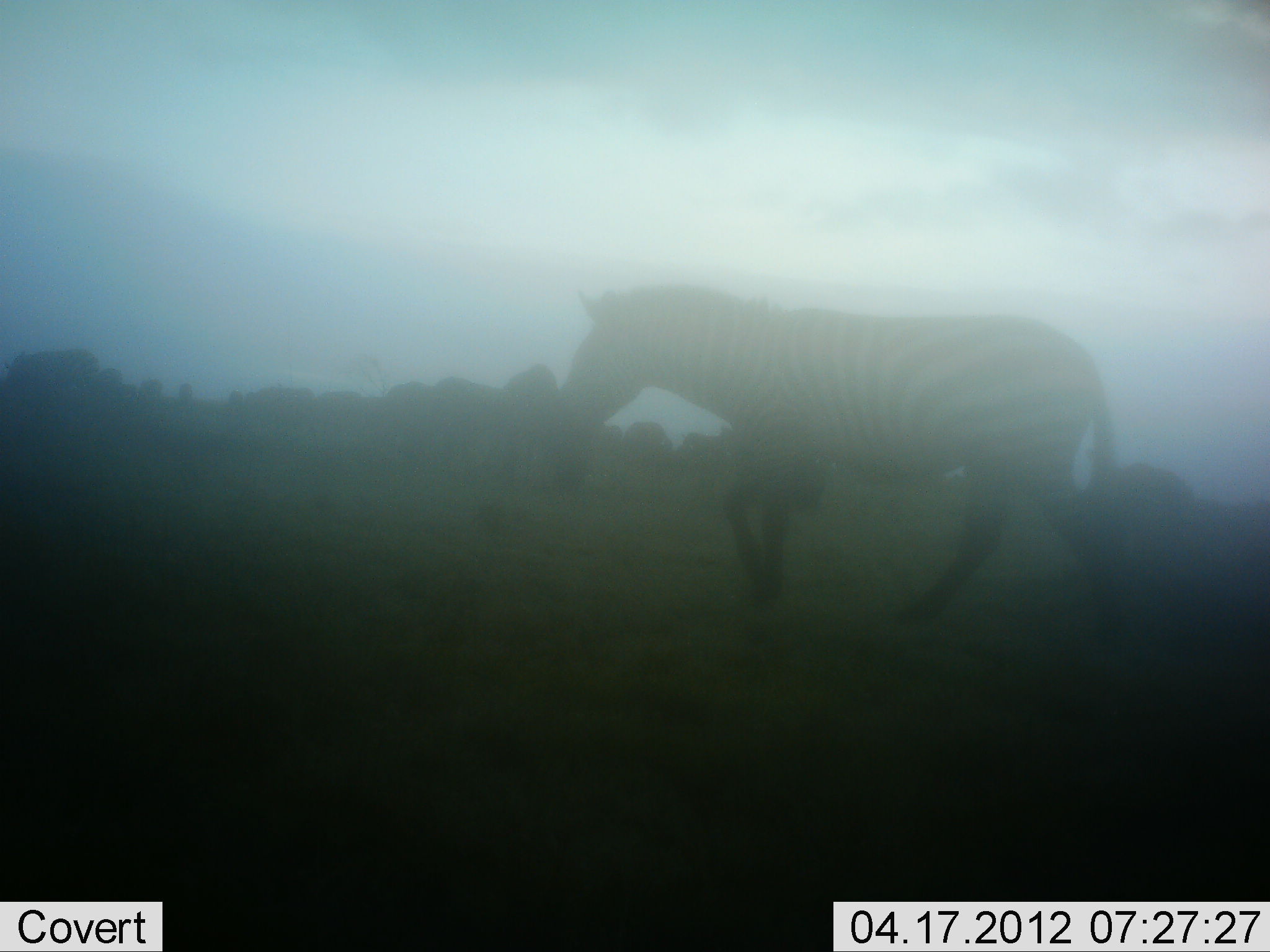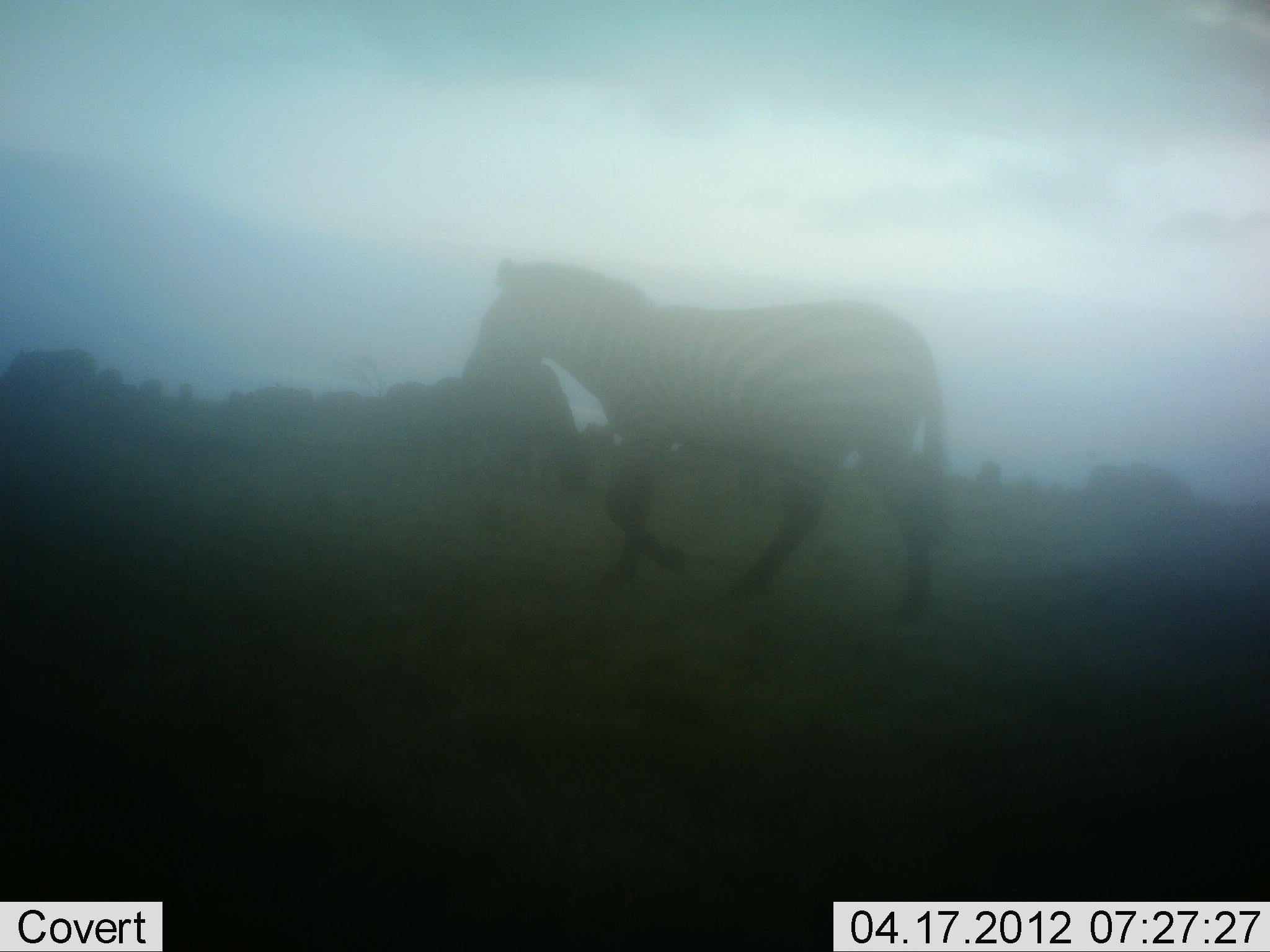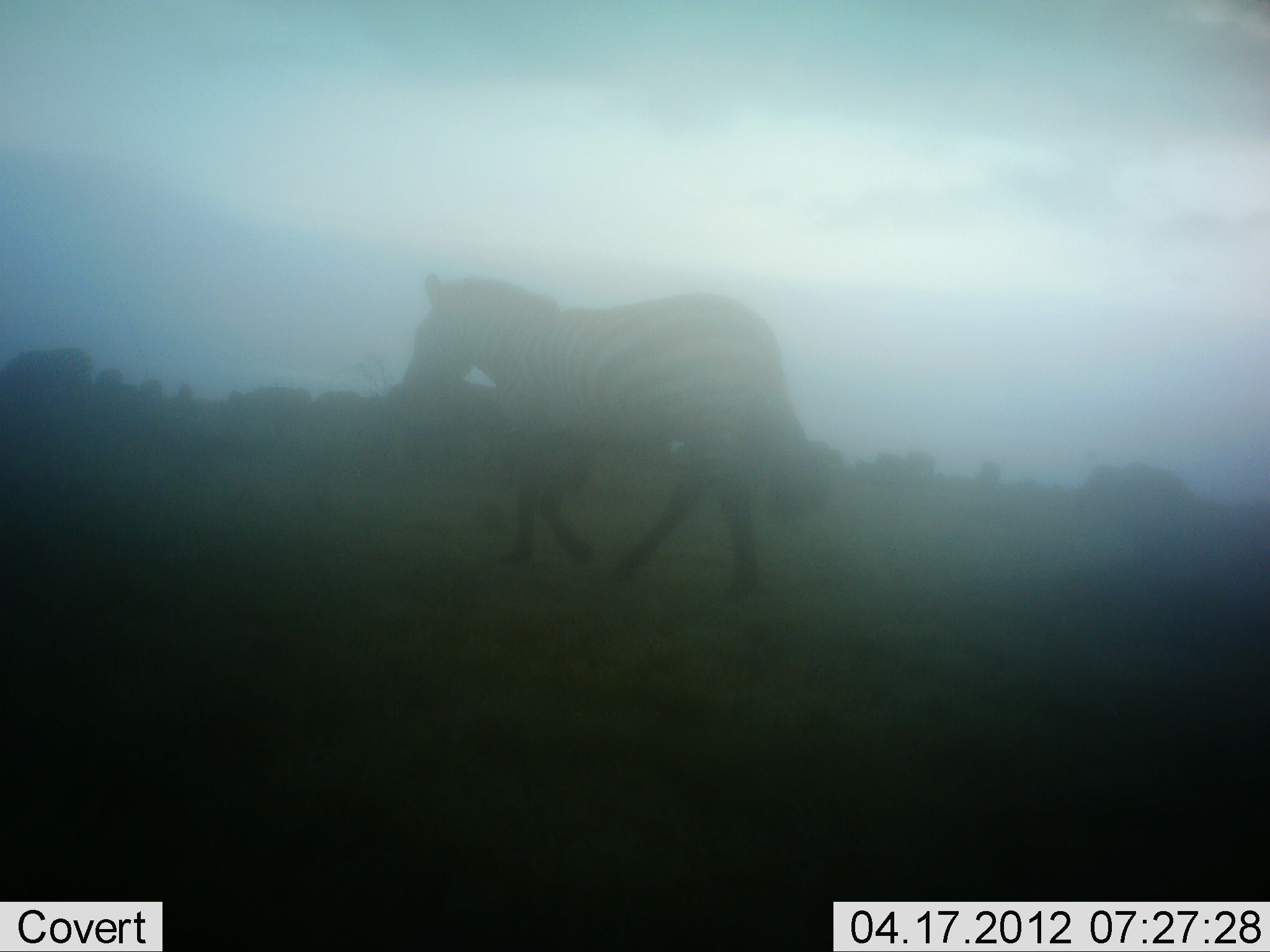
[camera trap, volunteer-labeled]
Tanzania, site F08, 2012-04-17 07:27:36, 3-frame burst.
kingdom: Animalia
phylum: Chordata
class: Mammalia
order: Perissodactyla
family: Equidae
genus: Equus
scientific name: Equus quagga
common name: plains zebra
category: zebra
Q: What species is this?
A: Zebra (plains zebra) (Equus quagga).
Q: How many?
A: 1.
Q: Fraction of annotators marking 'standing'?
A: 13%.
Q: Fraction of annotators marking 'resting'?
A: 0%.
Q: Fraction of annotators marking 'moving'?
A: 100%.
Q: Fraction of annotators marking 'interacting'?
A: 0%.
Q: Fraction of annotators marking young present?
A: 0%.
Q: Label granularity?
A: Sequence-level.